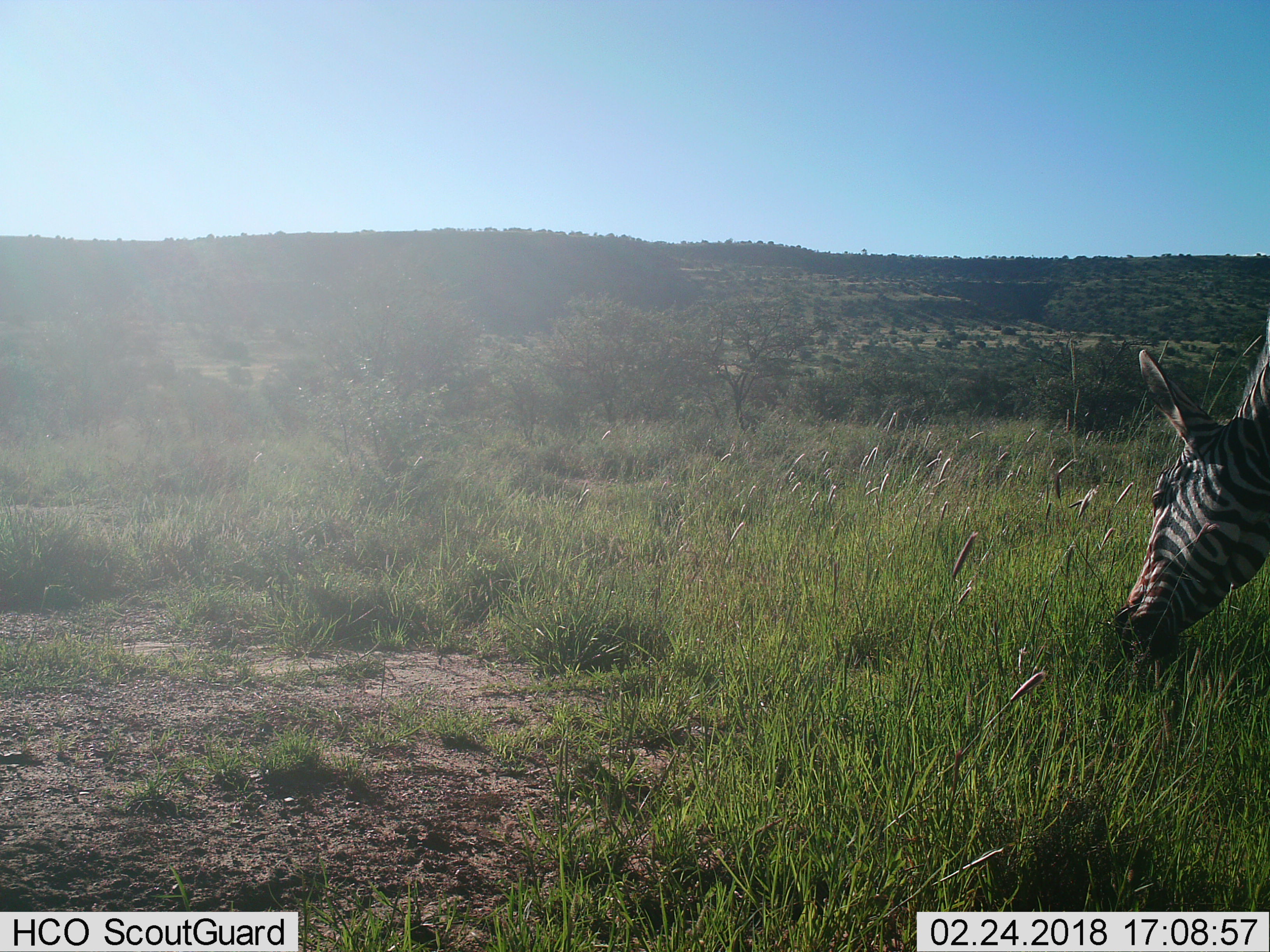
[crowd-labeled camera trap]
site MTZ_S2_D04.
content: unidentified animal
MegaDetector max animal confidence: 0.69